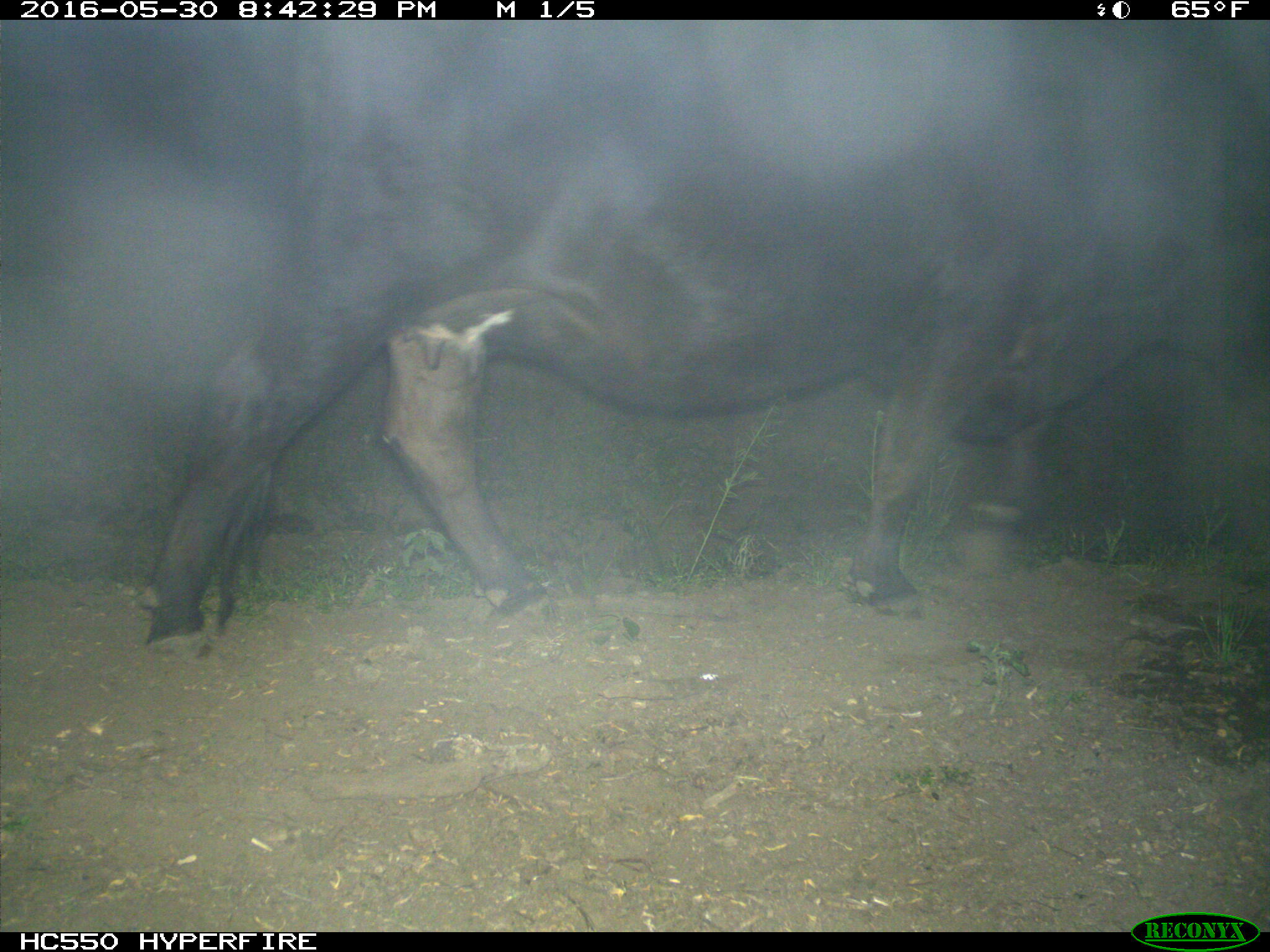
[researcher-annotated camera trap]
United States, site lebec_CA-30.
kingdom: Animalia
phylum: Chordata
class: Mammalia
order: Artiodactyla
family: Bovidae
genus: Bos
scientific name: Bos taurus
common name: domestic cow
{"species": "Bos taurus (domestic cow)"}